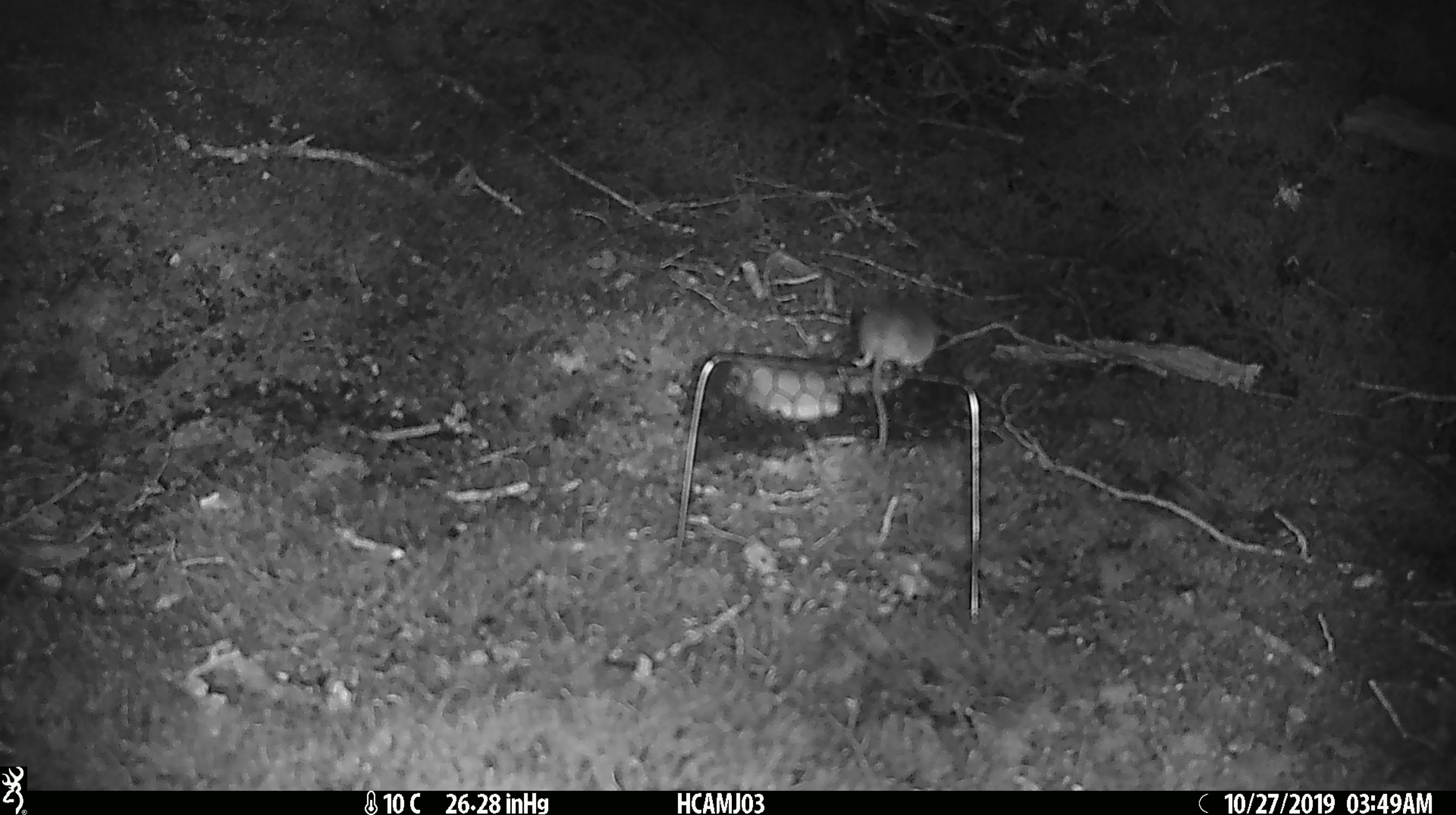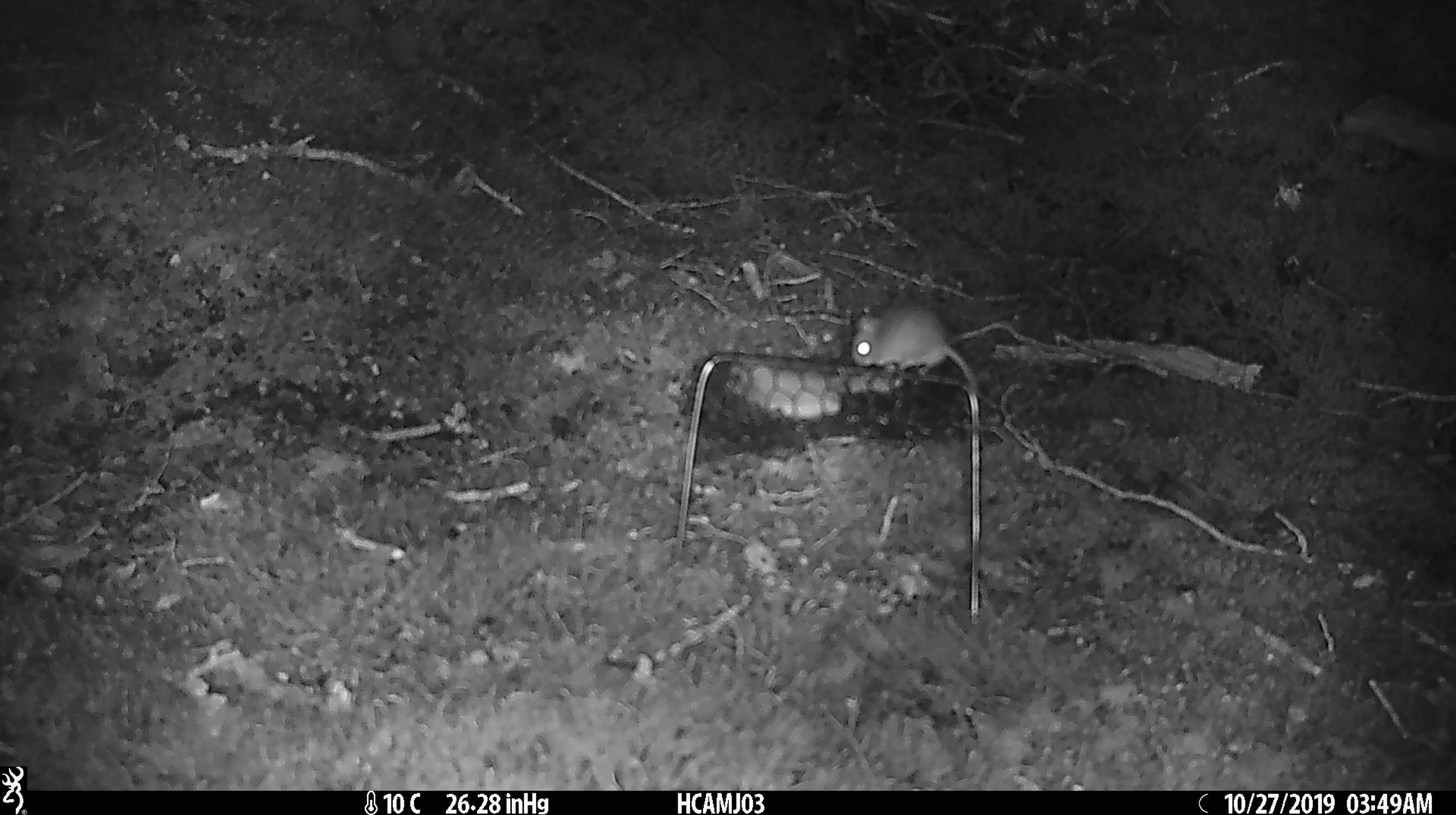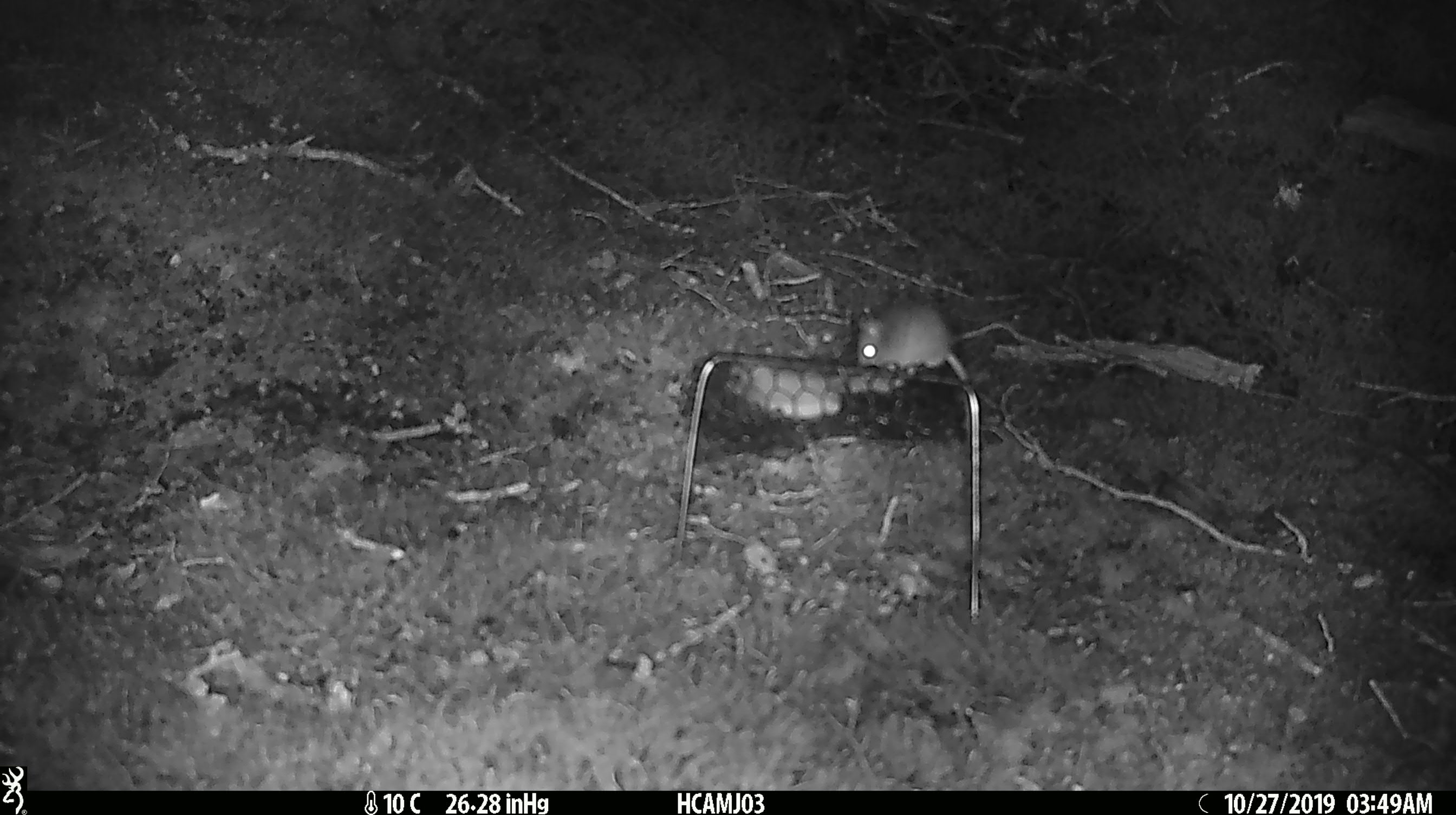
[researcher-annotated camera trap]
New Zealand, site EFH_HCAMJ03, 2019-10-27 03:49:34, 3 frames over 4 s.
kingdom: Animalia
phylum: Chordata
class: Mammalia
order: Rodentia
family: Muridae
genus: Mus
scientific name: Mus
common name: mouse